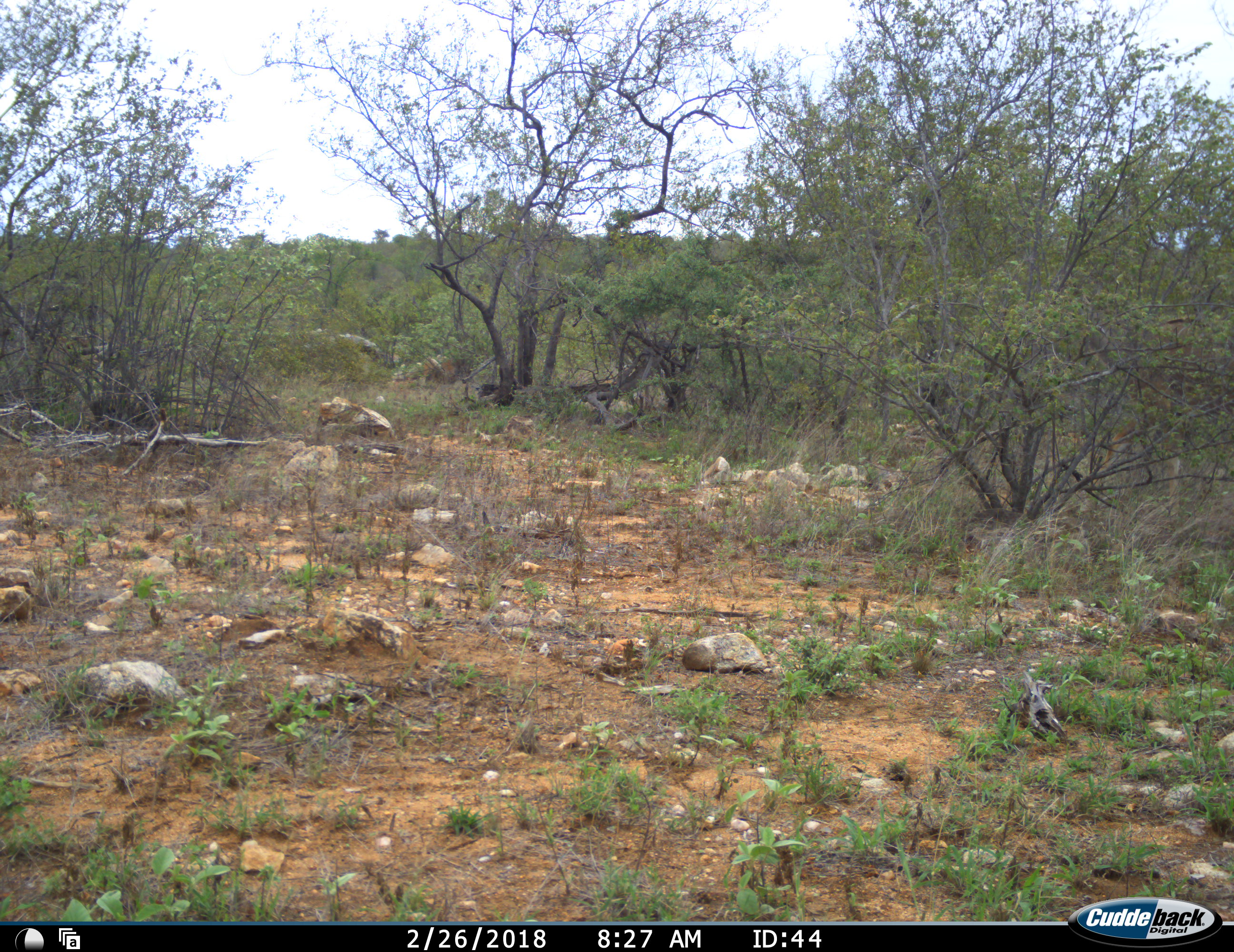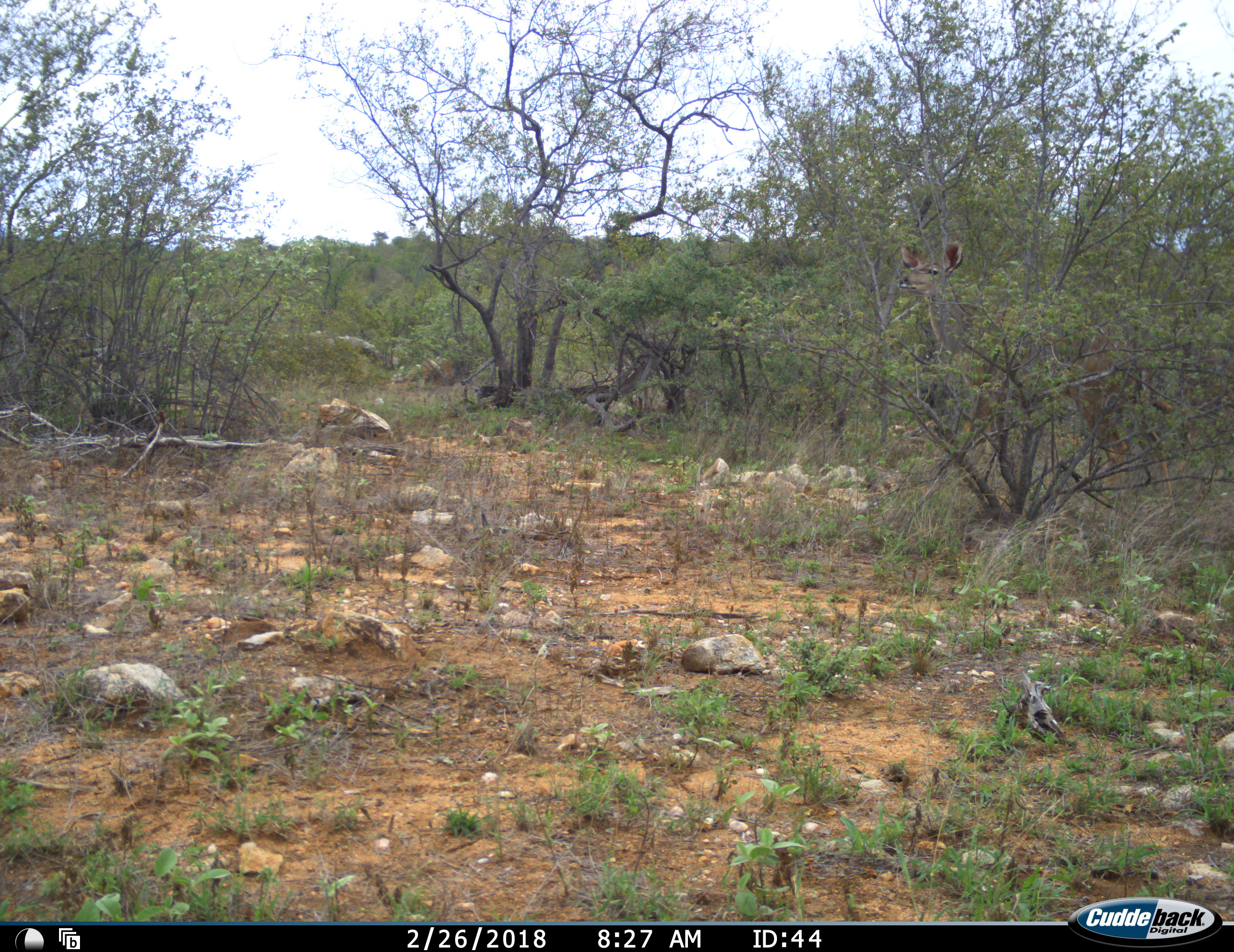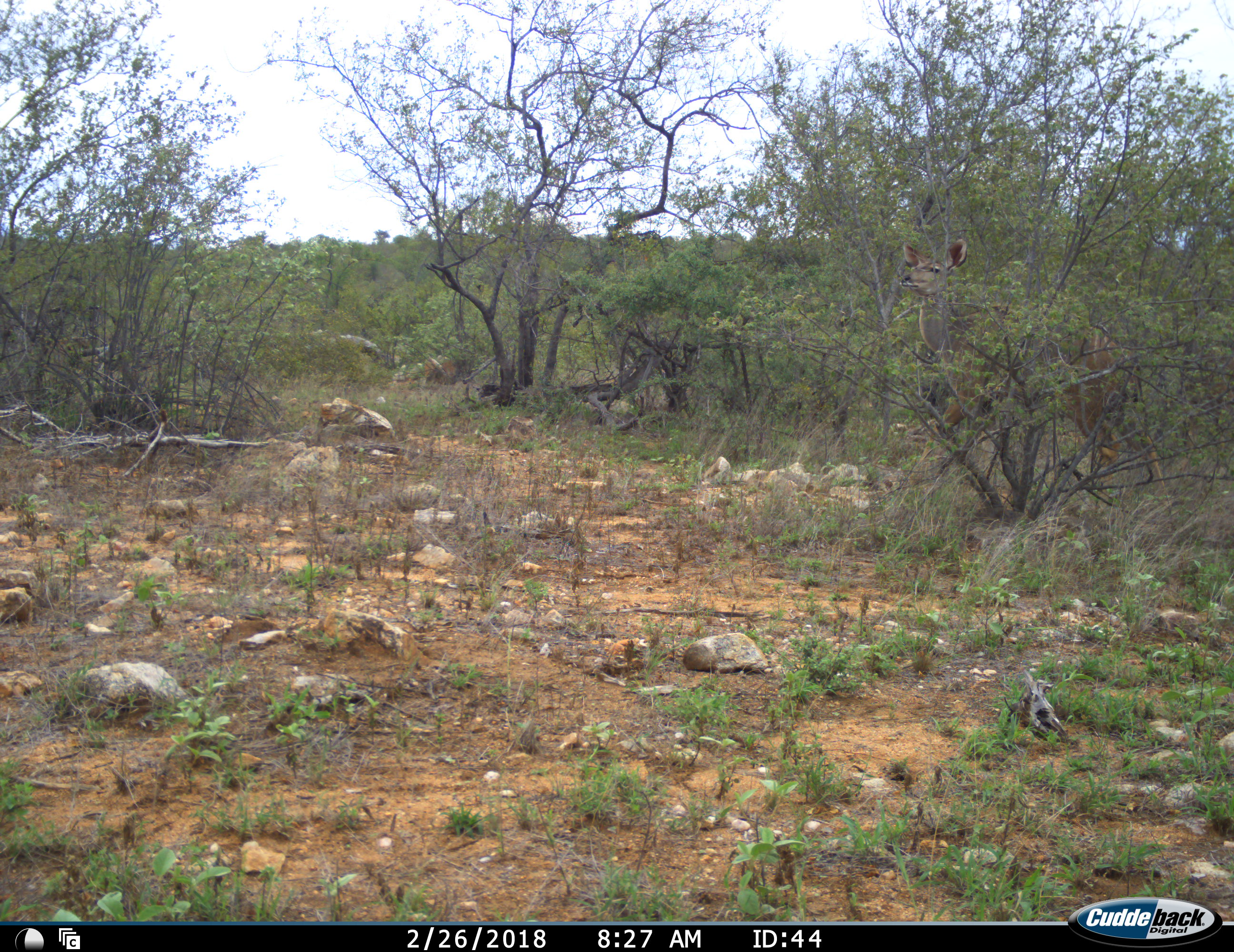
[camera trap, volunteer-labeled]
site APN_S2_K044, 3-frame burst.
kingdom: Animalia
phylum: Chordata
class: Mammalia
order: Artiodactyla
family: Bovidae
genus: Tragelaphus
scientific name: Tragelaphus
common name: kudu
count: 1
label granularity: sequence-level